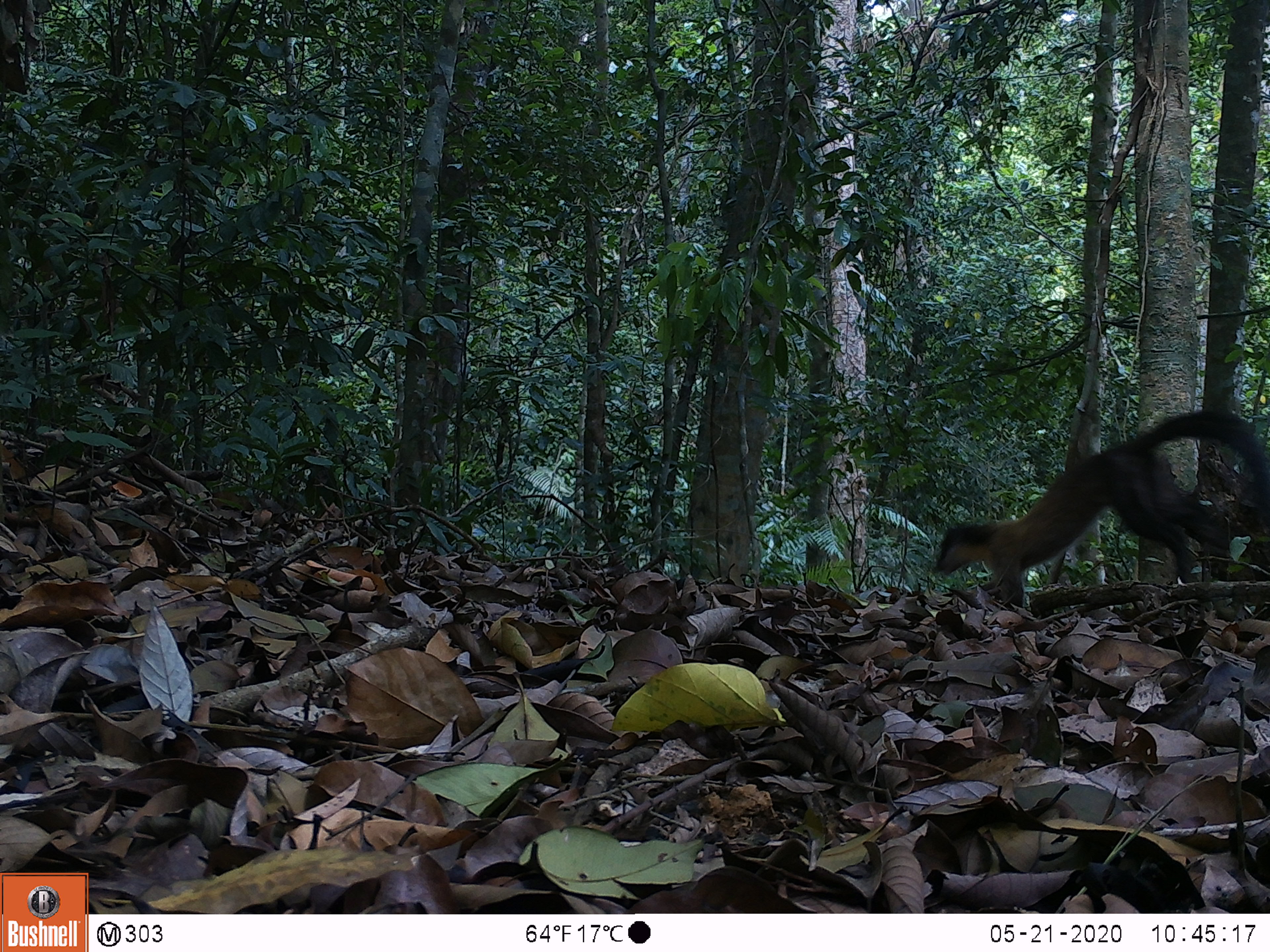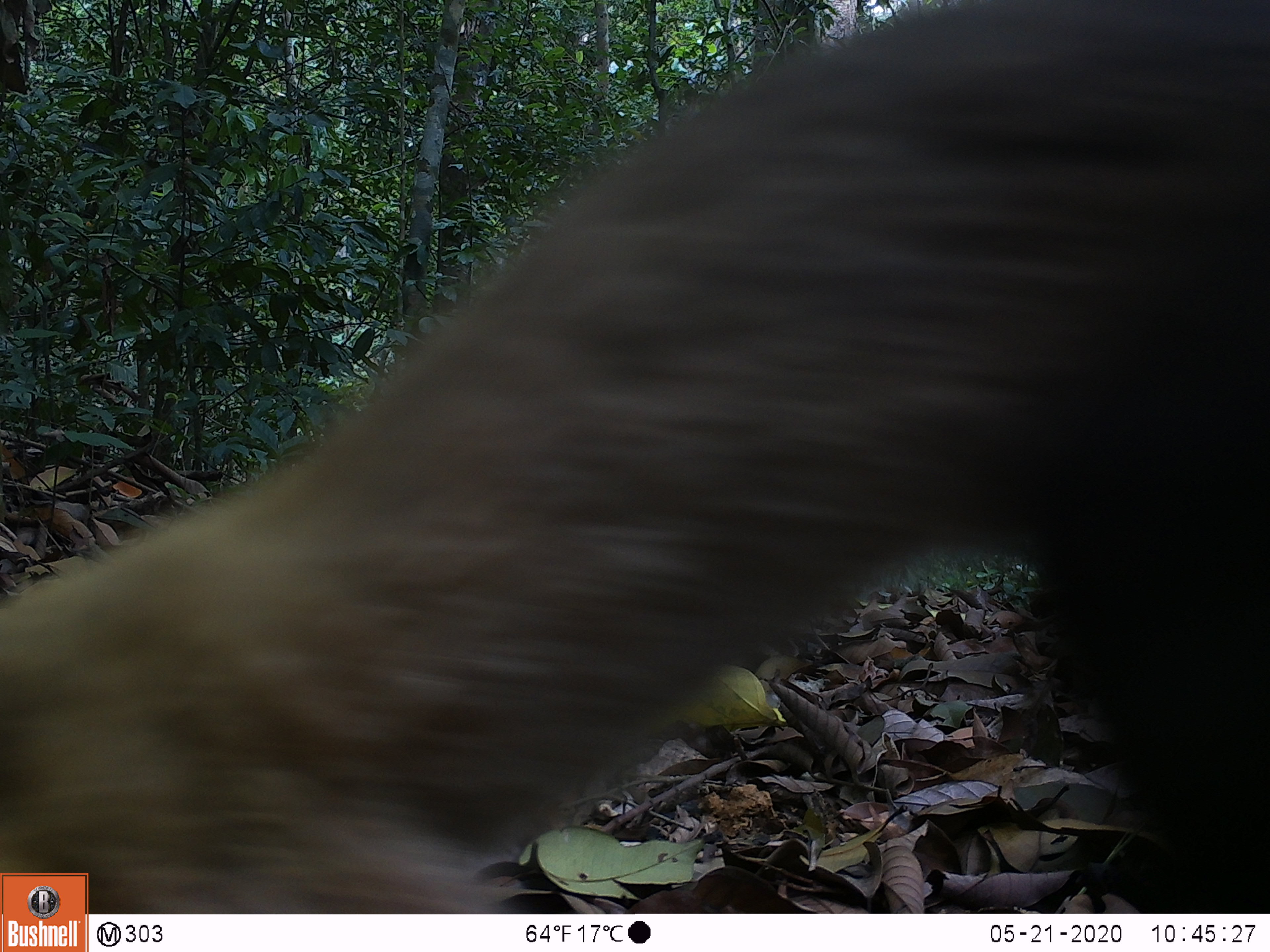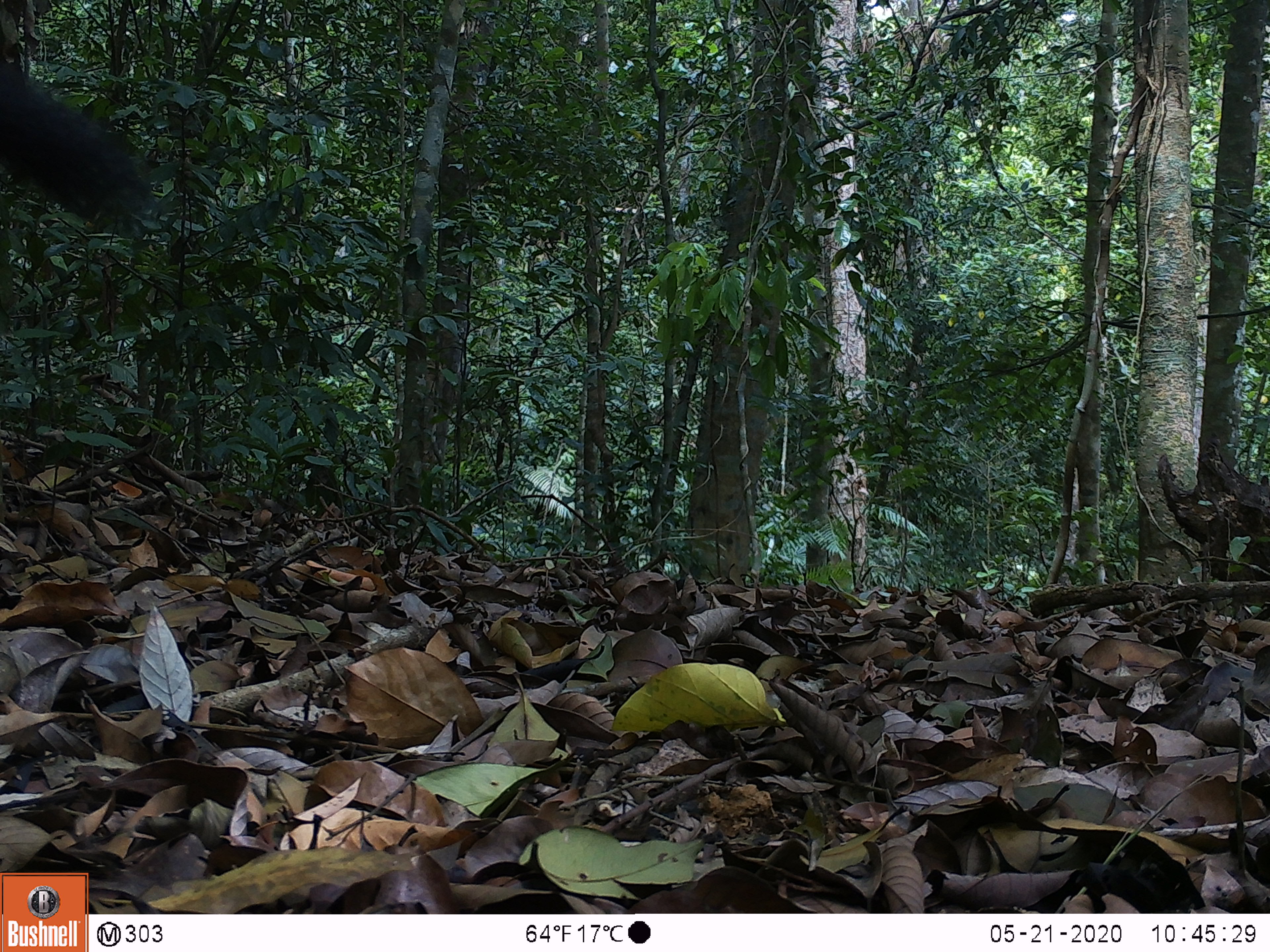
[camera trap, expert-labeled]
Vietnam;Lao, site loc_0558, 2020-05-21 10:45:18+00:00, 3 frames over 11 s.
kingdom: Animalia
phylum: Chordata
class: Mammalia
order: Carnivora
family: Mustelidae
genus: Martes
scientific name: Martes flavigula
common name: yellow-throated marten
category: yellow throated marten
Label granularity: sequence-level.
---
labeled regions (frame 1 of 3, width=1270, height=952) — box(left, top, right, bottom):
yellow throated marten: box(931, 408, 1268, 604)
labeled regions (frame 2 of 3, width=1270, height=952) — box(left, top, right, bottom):
yellow throated marten: box(0, 1, 1267, 912)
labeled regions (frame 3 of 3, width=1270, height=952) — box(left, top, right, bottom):
yellow throated marten: box(0, 40, 160, 224)